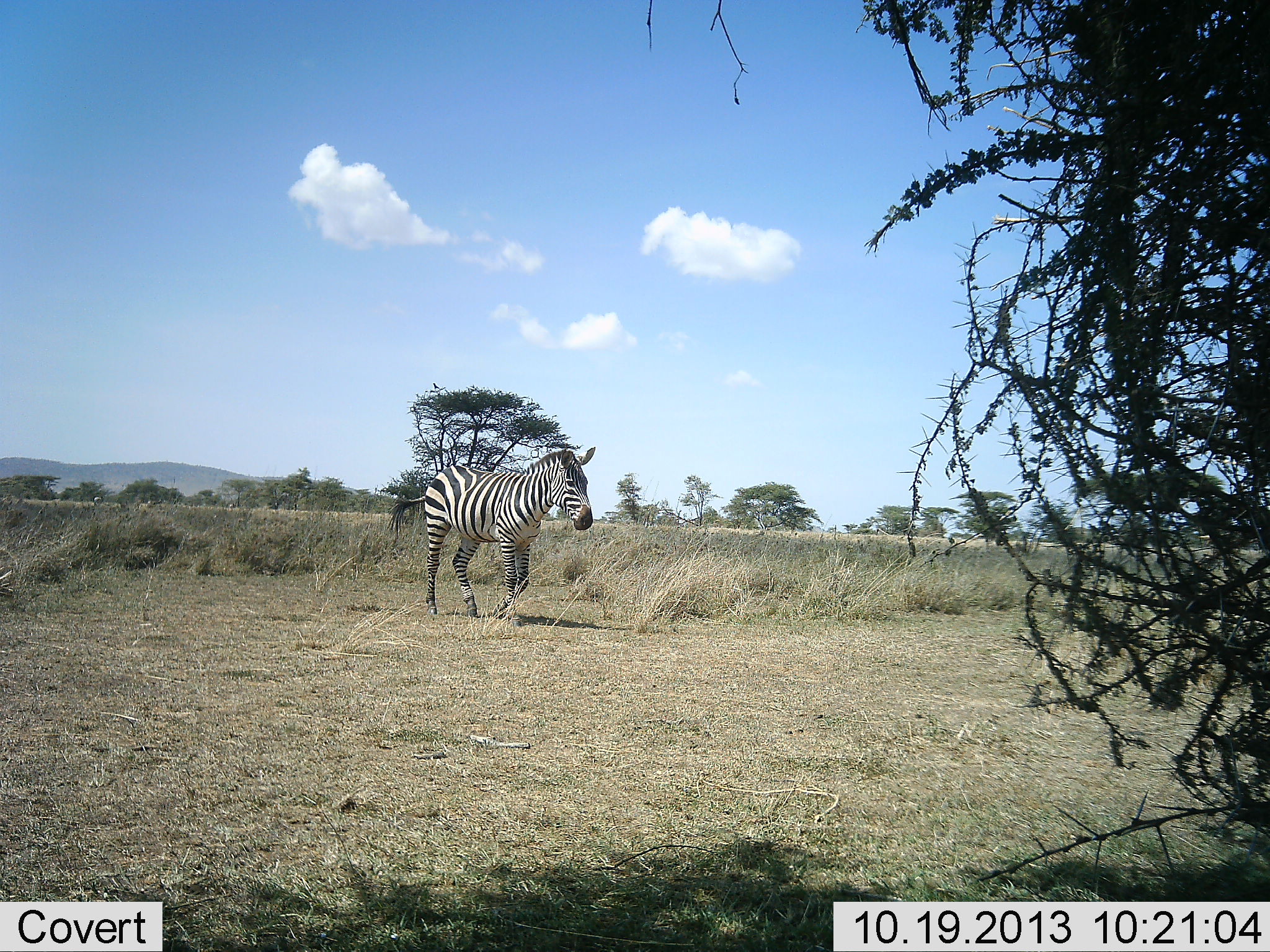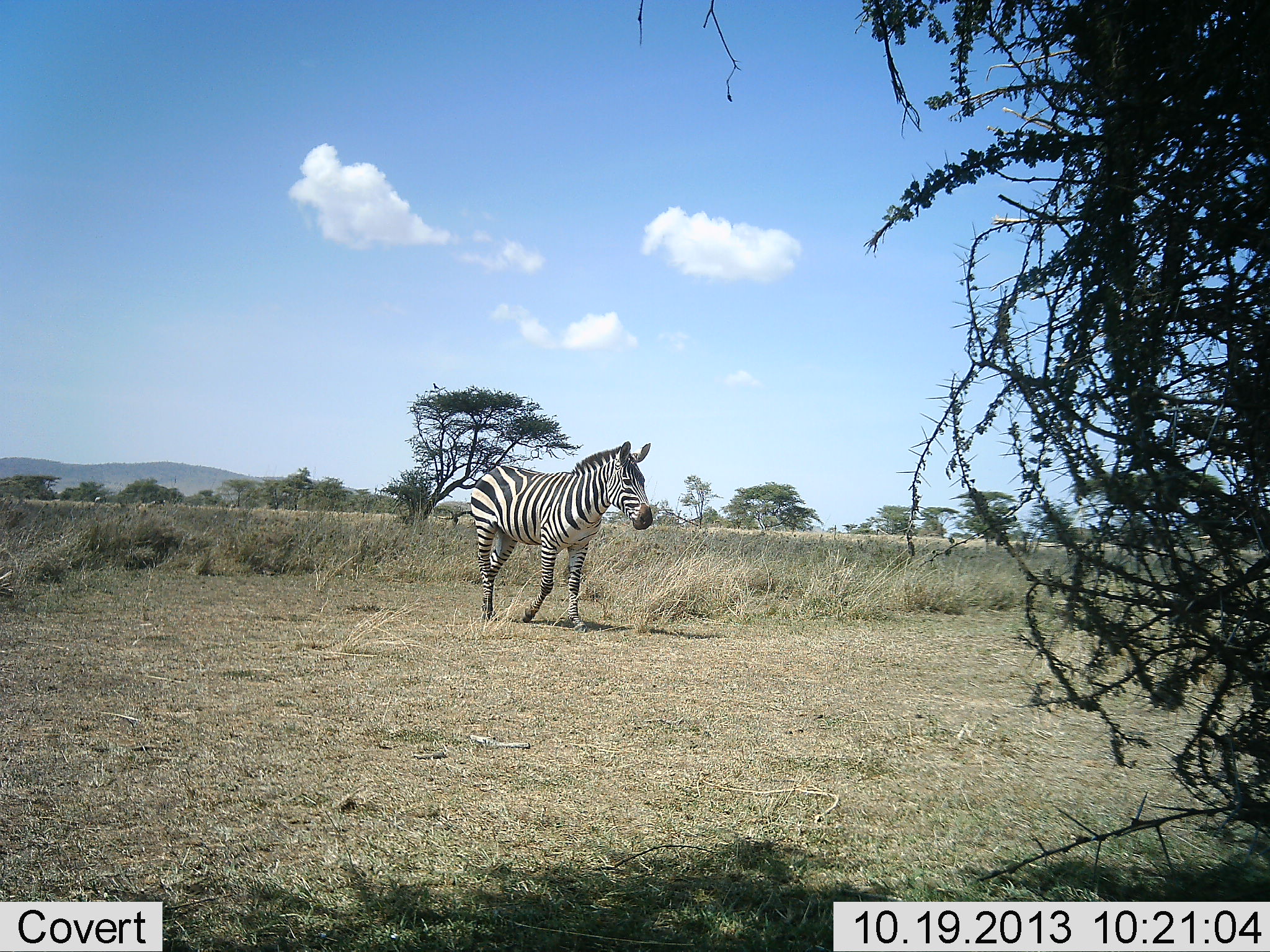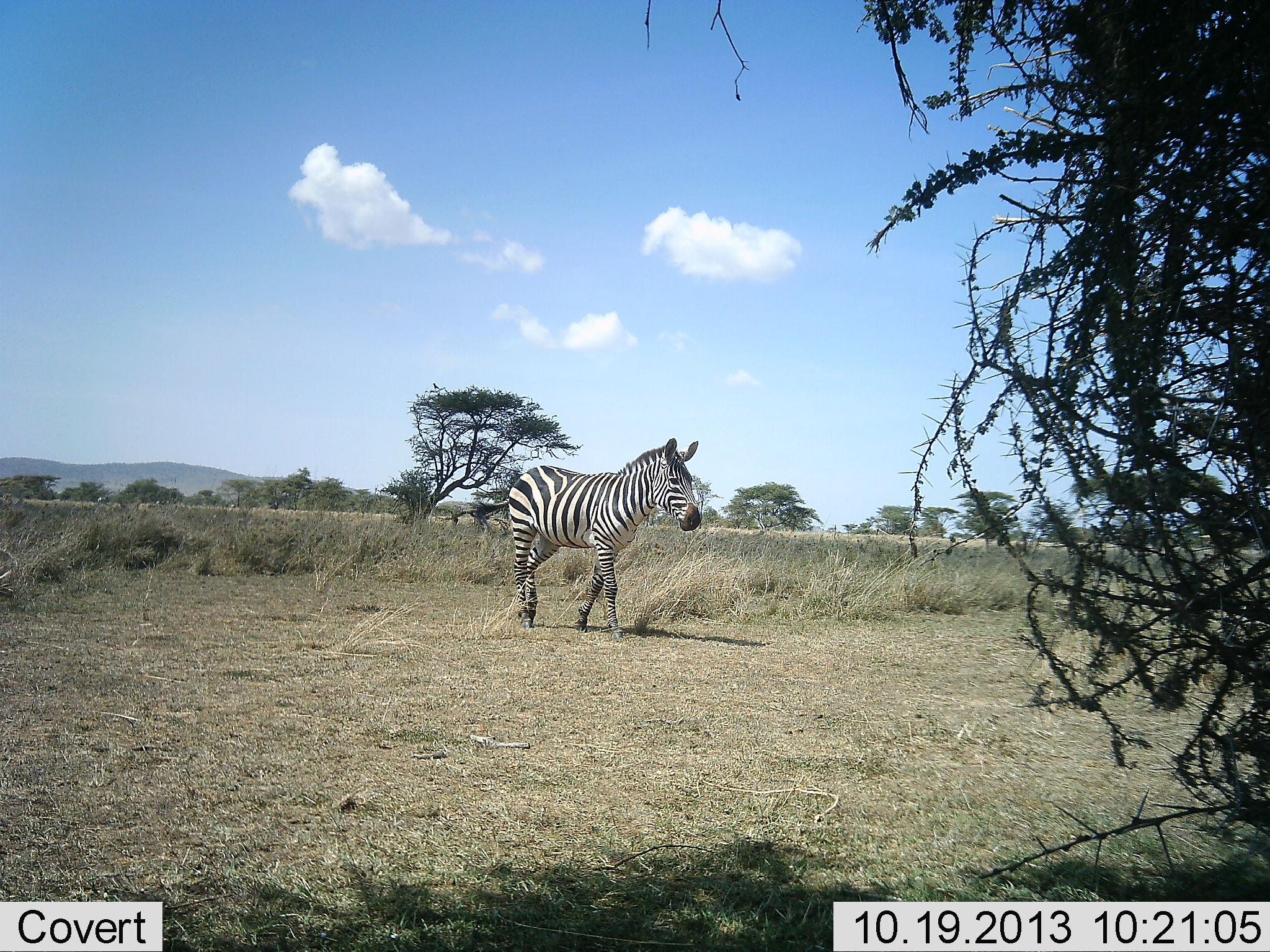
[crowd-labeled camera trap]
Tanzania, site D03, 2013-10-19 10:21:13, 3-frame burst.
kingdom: Animalia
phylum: Chordata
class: Mammalia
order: Perissodactyla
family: Equidae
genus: Equus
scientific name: Equus quagga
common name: plains zebra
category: zebra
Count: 1.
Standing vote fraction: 0%.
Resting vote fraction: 0%.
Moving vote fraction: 100%.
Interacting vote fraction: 0%.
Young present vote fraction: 0%.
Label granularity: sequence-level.